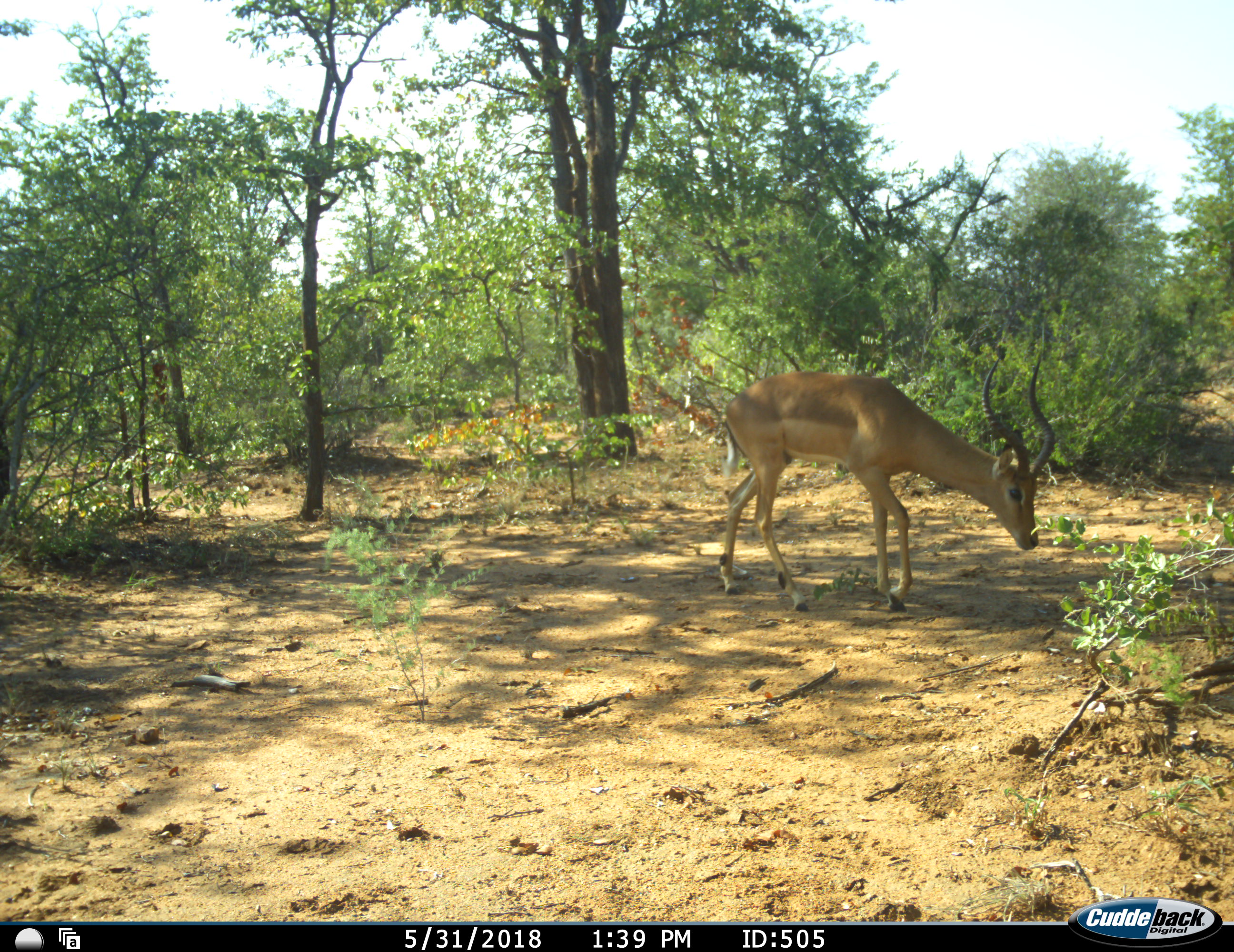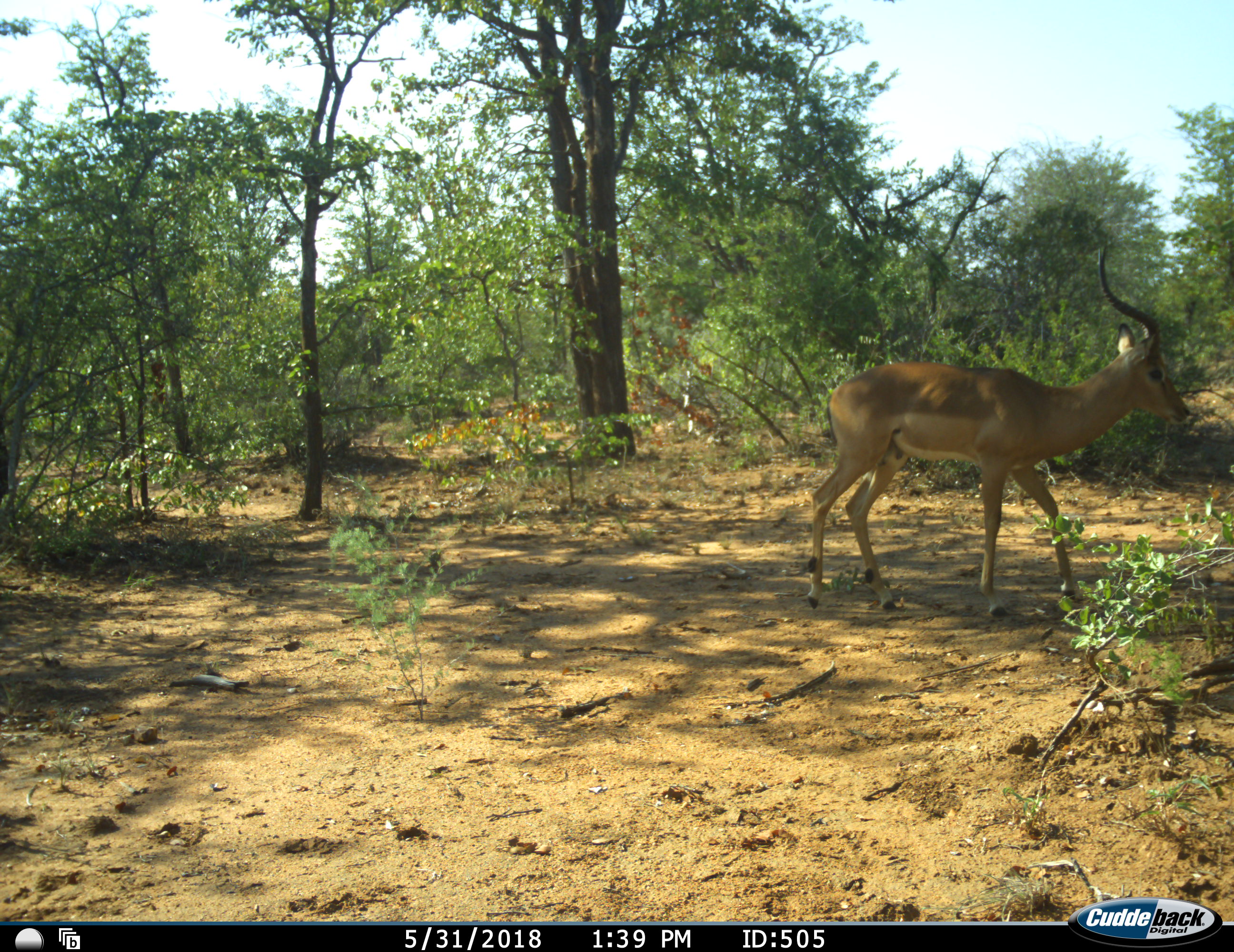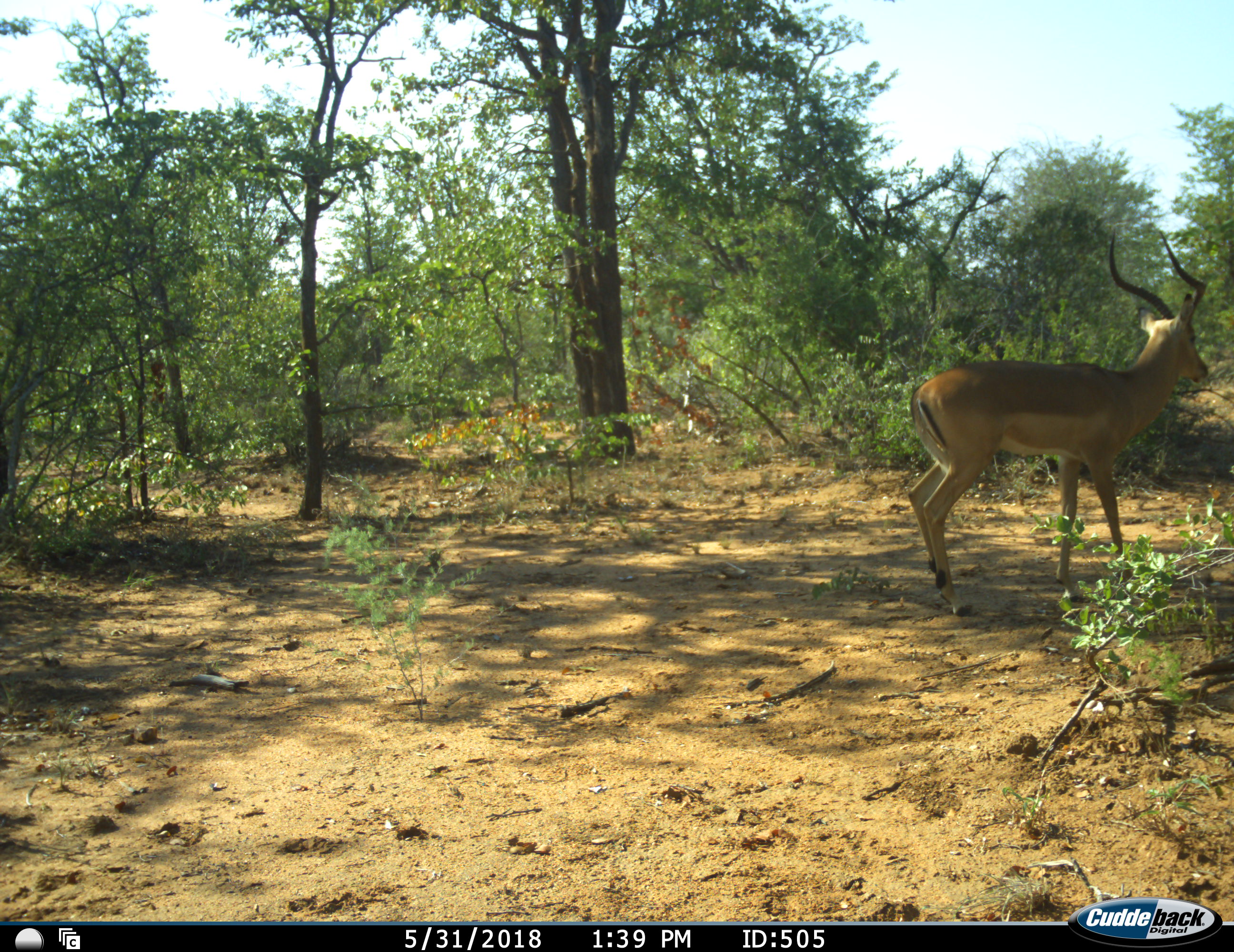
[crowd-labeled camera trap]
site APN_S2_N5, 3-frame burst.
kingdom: Animalia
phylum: Chordata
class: Mammalia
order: Artiodactyla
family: Bovidae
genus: Aepyceros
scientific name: Aepyceros melampus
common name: impala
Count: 1.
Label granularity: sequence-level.